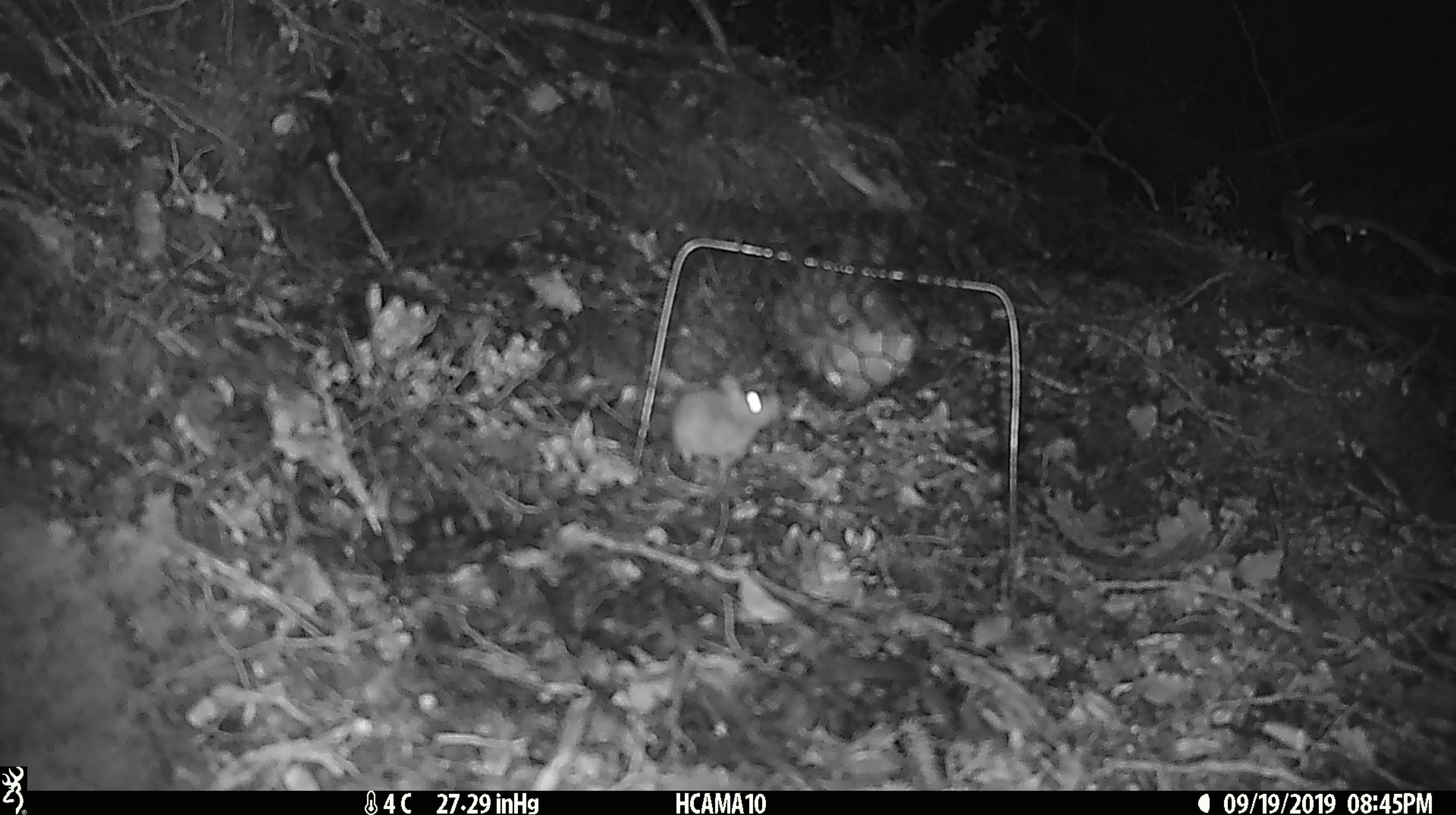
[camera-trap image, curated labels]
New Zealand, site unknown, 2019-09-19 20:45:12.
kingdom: Animalia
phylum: Chordata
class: Mammalia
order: Rodentia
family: Muridae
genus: Mus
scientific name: Mus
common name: mouse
Mouse (Mus).